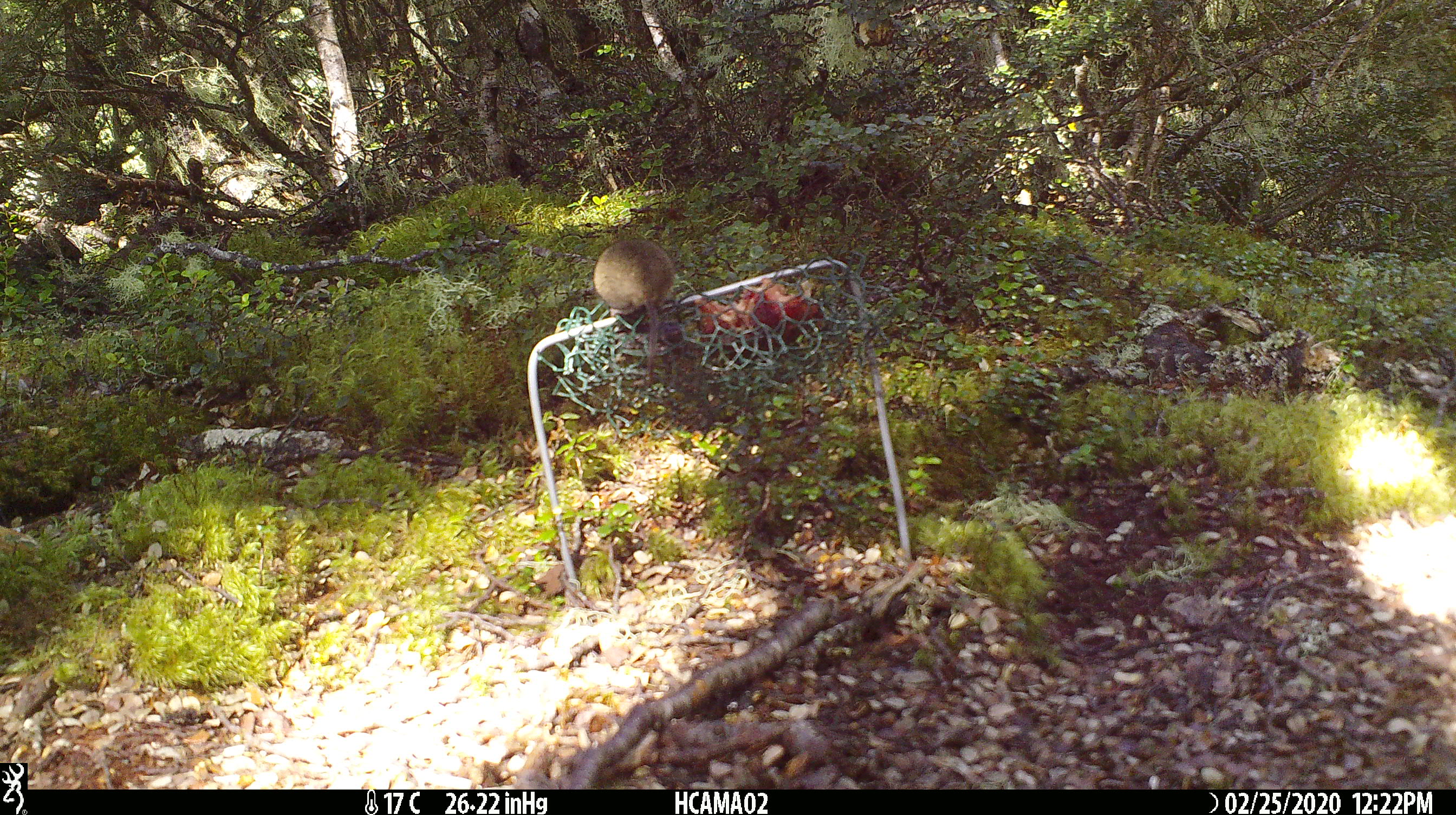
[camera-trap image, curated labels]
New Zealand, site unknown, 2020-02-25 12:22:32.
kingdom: Animalia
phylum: Chordata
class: Mammalia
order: Rodentia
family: Muridae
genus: Mus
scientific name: Mus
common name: mouse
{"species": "mouse (Mus)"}